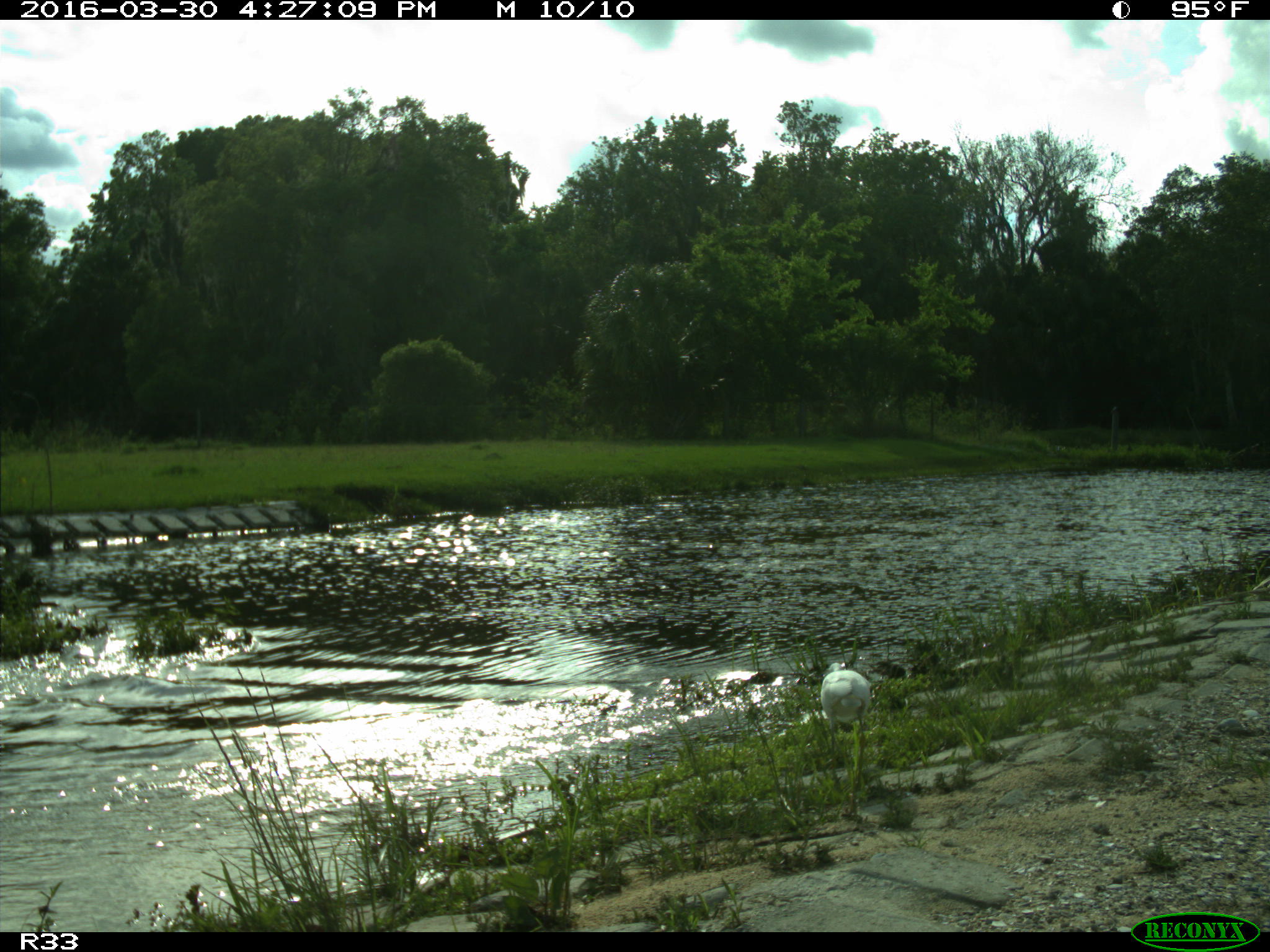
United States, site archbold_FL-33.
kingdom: Animalia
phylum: Chordata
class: Aves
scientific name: Aves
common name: birds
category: unidentified bird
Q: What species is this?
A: Unidentified bird (birds) (Aves).